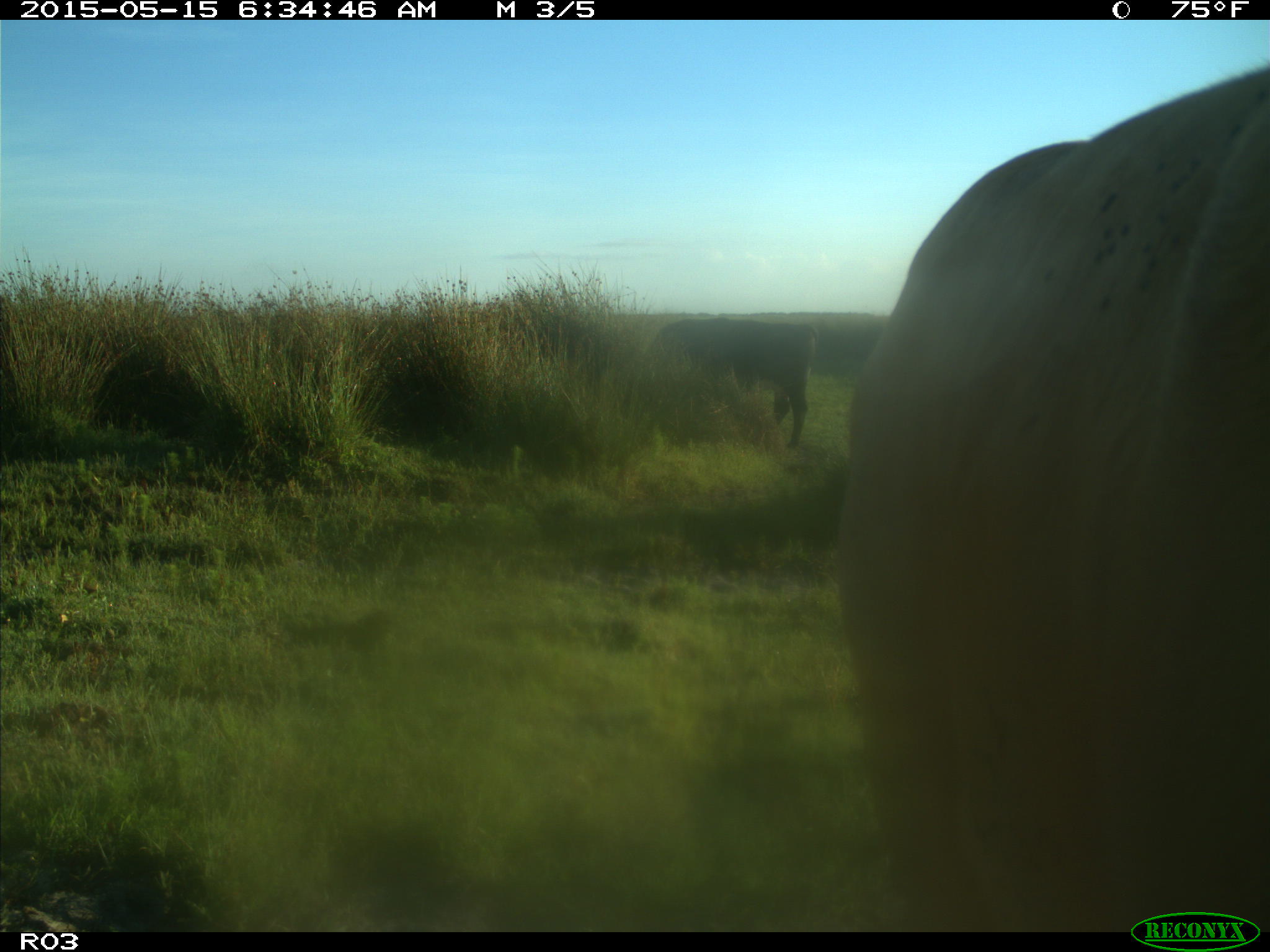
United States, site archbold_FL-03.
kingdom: Animalia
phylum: Chordata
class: Mammalia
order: Artiodactyla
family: Bovidae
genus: Bos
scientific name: Bos taurus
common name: domestic cow